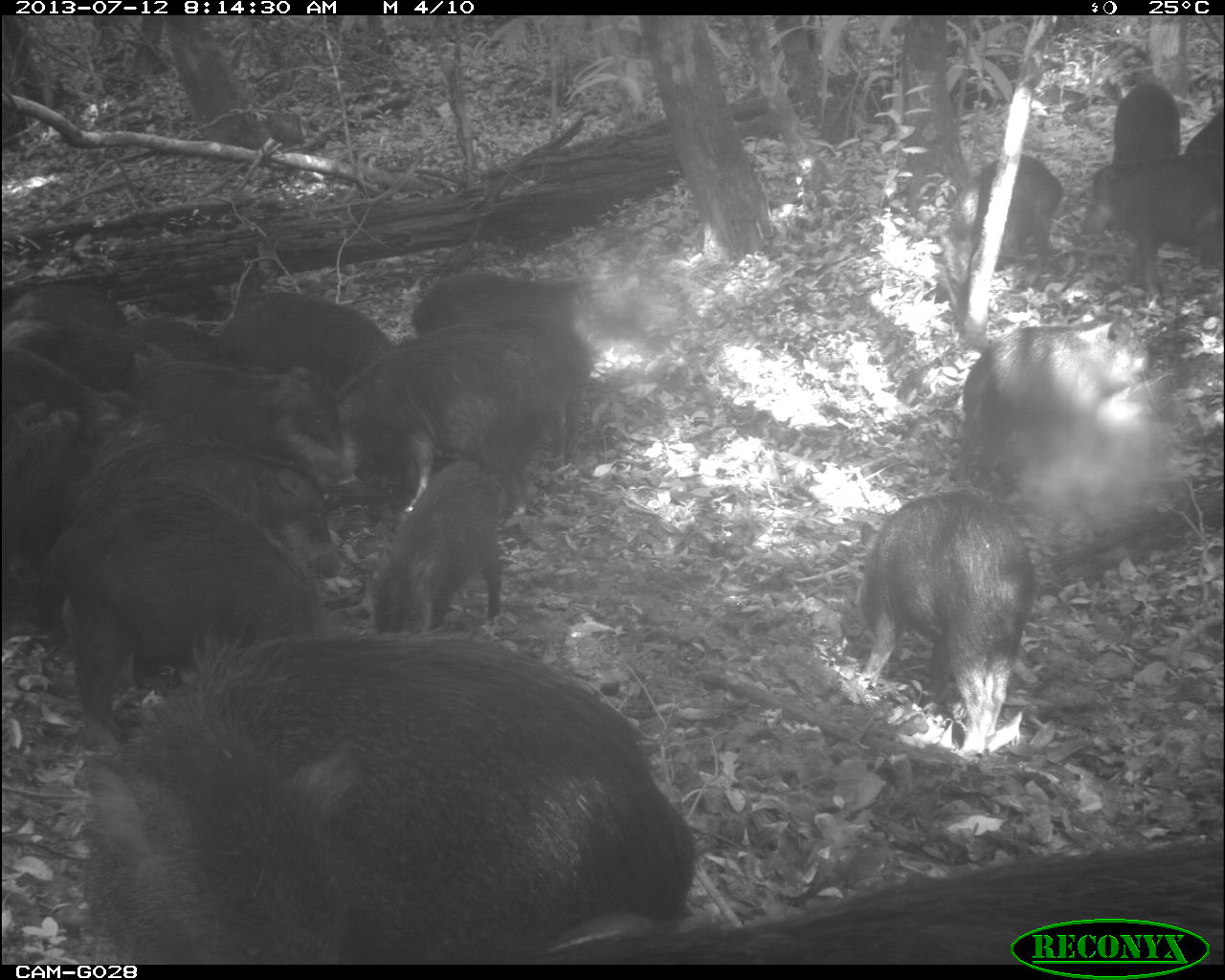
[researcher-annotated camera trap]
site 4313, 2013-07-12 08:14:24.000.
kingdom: Animalia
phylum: Chordata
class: Mammalia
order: Artiodactyla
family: Tayassuidae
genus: Tayassu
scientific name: Tayassu pecari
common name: white-lipped peccary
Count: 20.